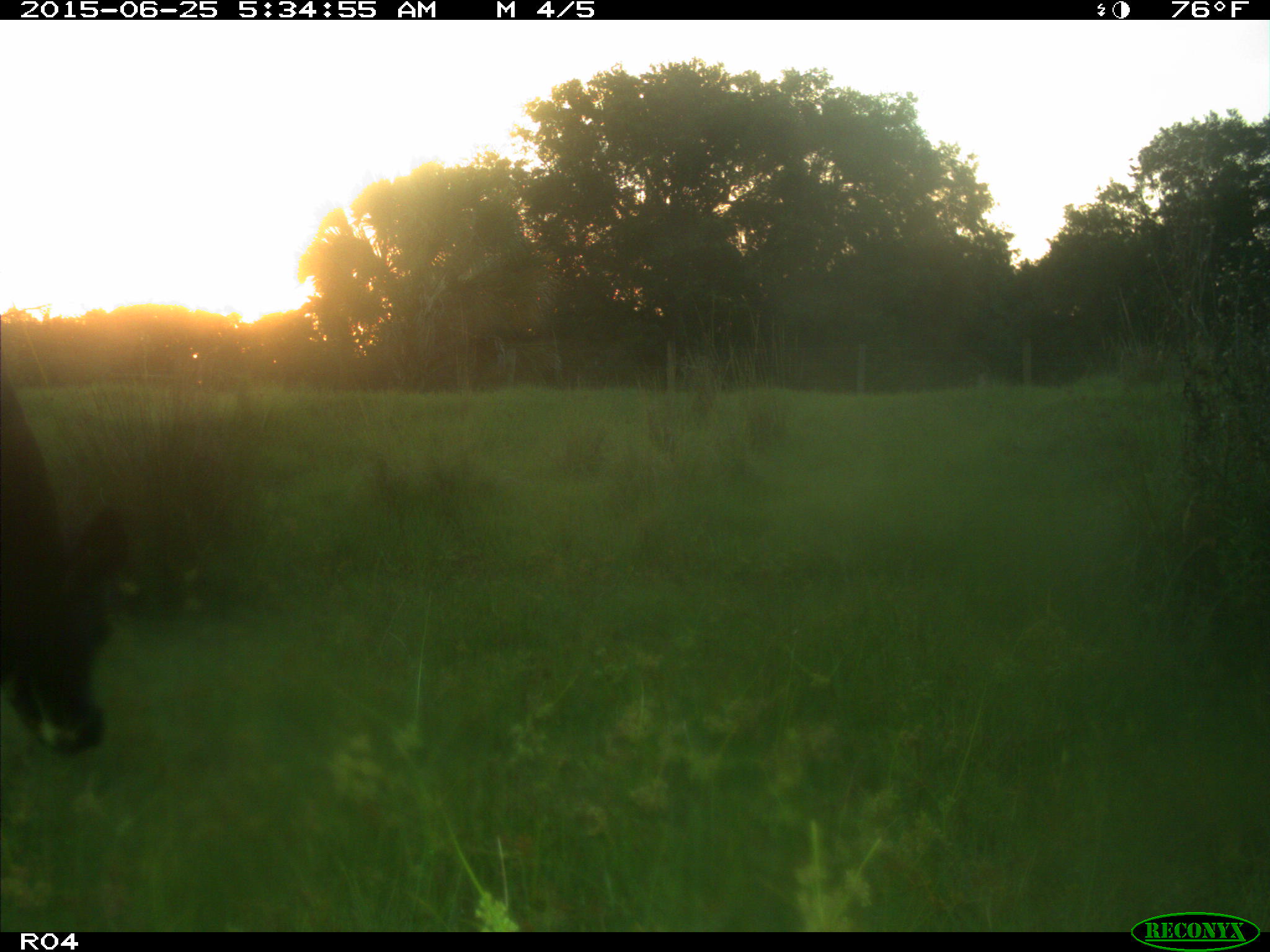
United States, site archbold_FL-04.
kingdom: Animalia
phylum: Chordata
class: Mammalia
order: Artiodactyla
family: Bovidae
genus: Bos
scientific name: Bos taurus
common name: domestic cow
Bos taurus (domestic cow).